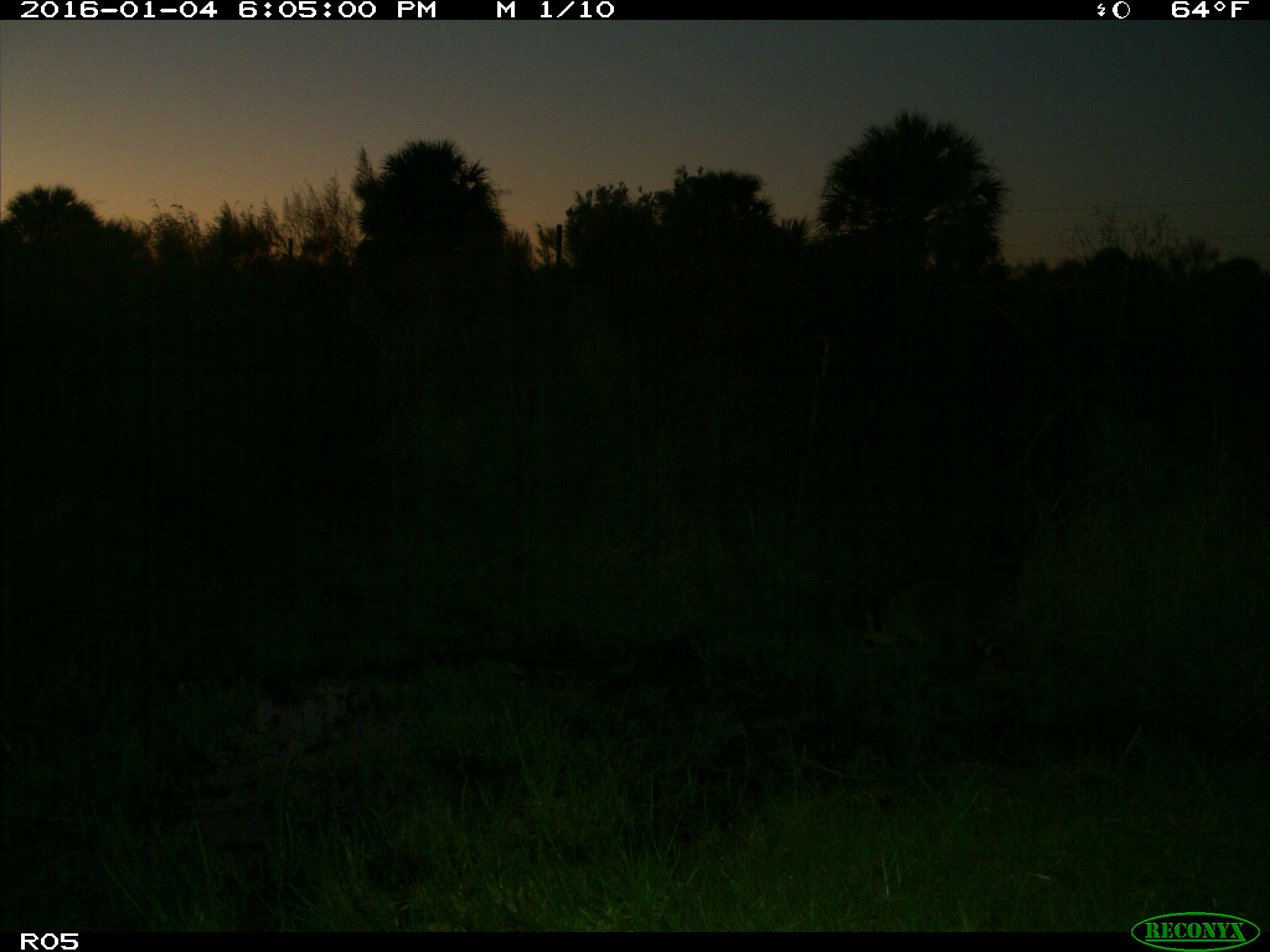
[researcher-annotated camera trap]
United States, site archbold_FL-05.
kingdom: Animalia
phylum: Chordata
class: Mammalia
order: Carnivora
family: Procyonidae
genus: Procyon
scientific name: Procyon lotor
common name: common raccoon